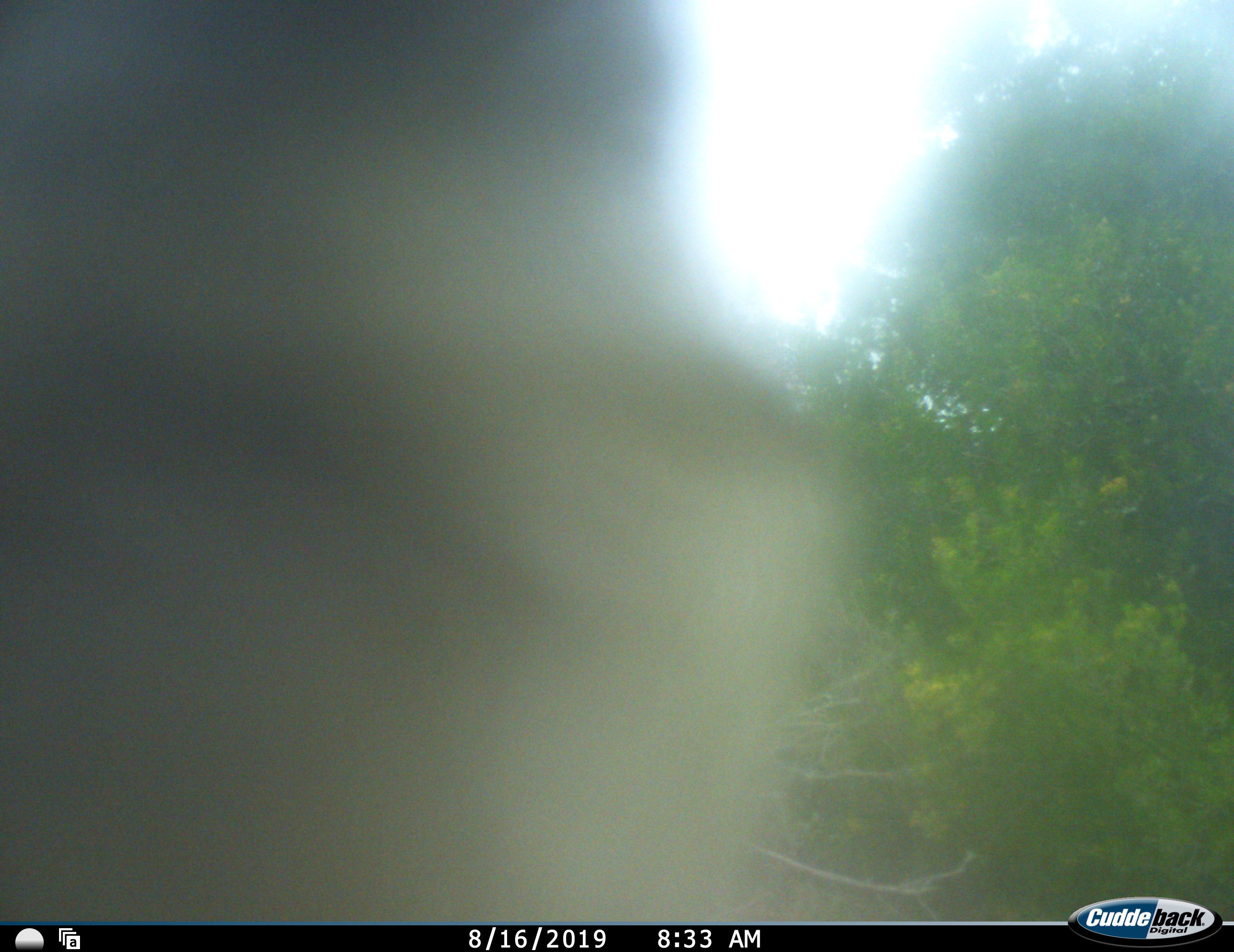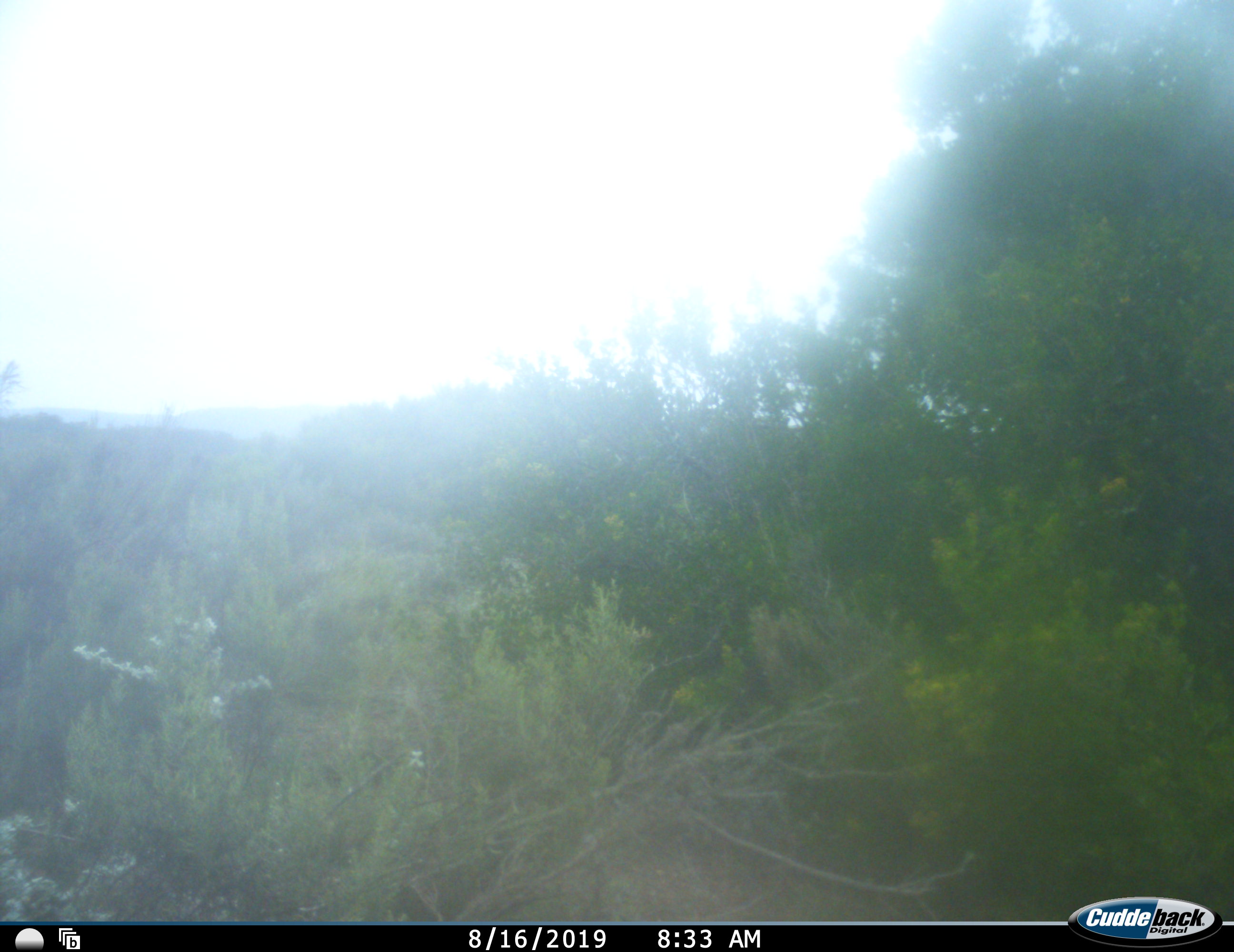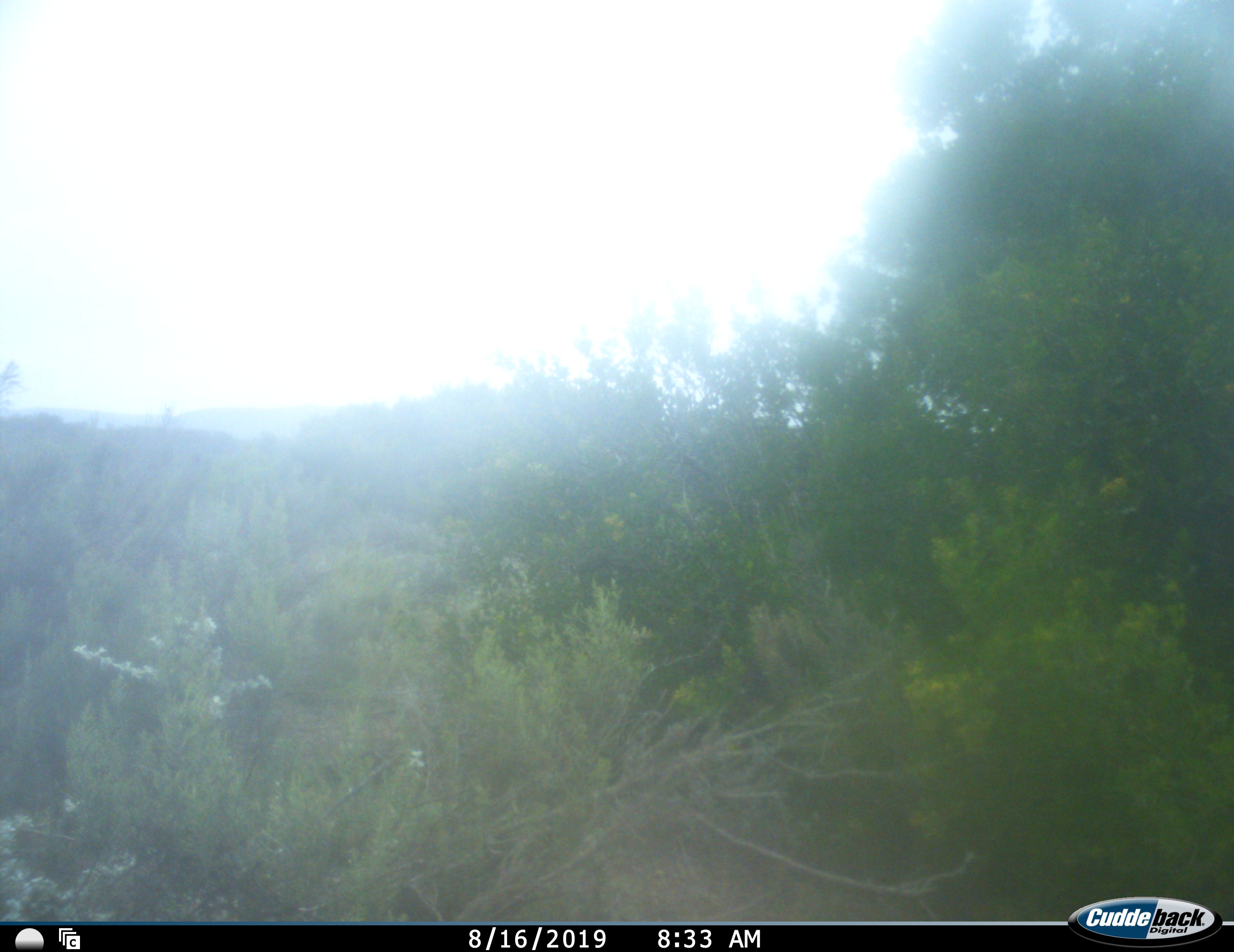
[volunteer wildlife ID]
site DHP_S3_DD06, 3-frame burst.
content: unidentified animal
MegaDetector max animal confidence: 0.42